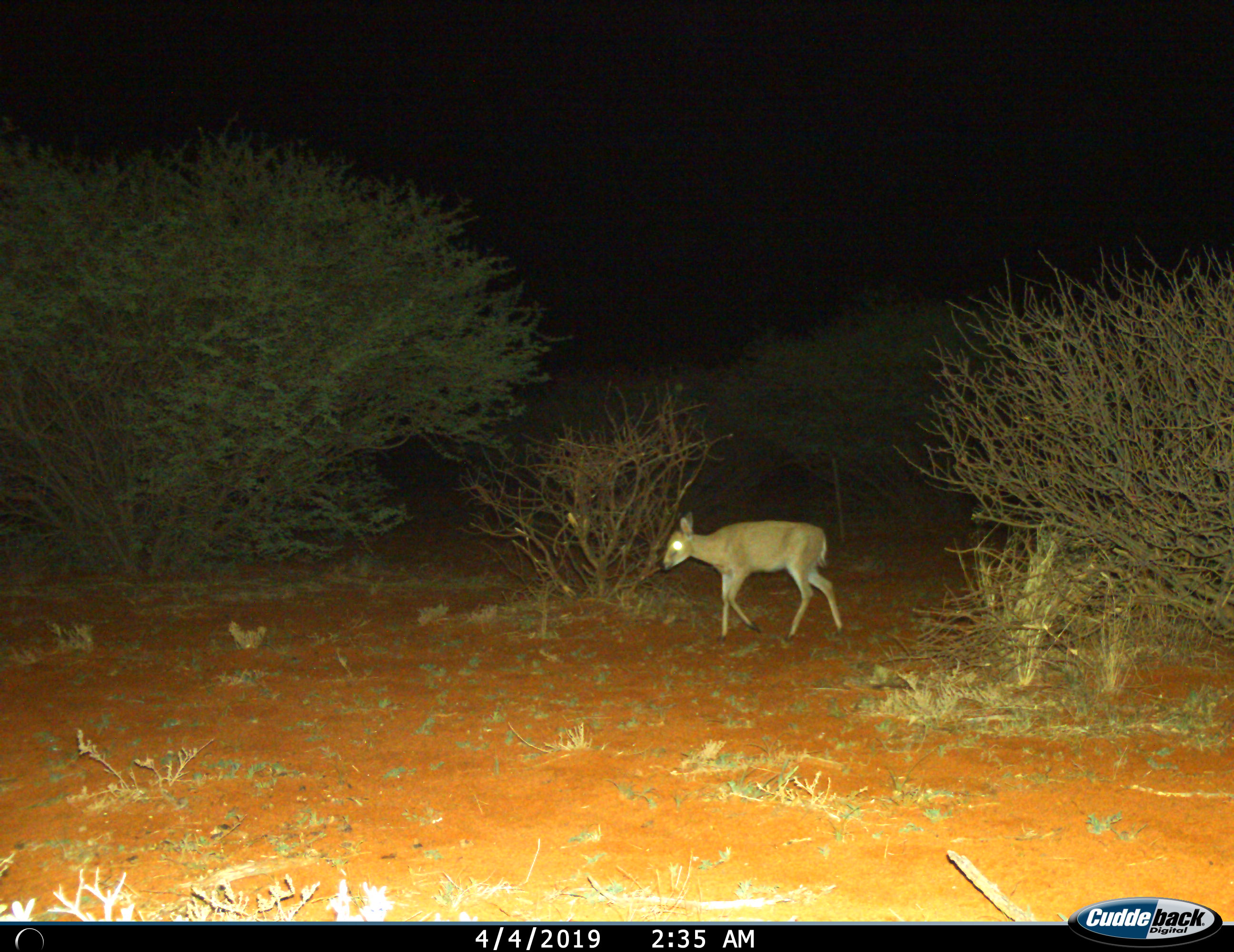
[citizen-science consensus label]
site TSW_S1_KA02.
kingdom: Animalia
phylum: Chordata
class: Mammalia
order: Artiodactyla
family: Bovidae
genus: Sylvicapra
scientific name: Sylvicapra grimmia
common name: common duiker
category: duikercommongrey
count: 1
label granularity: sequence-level